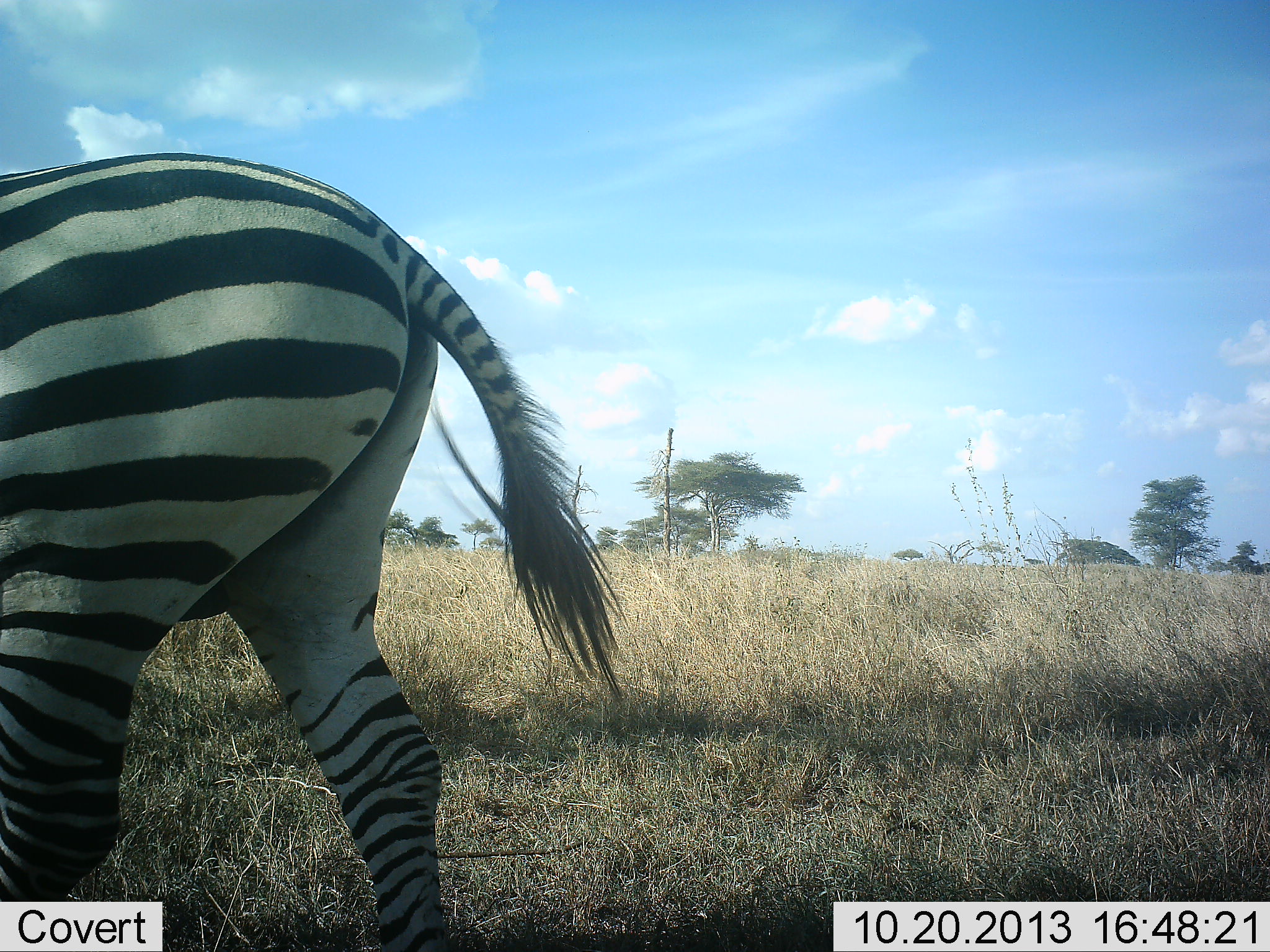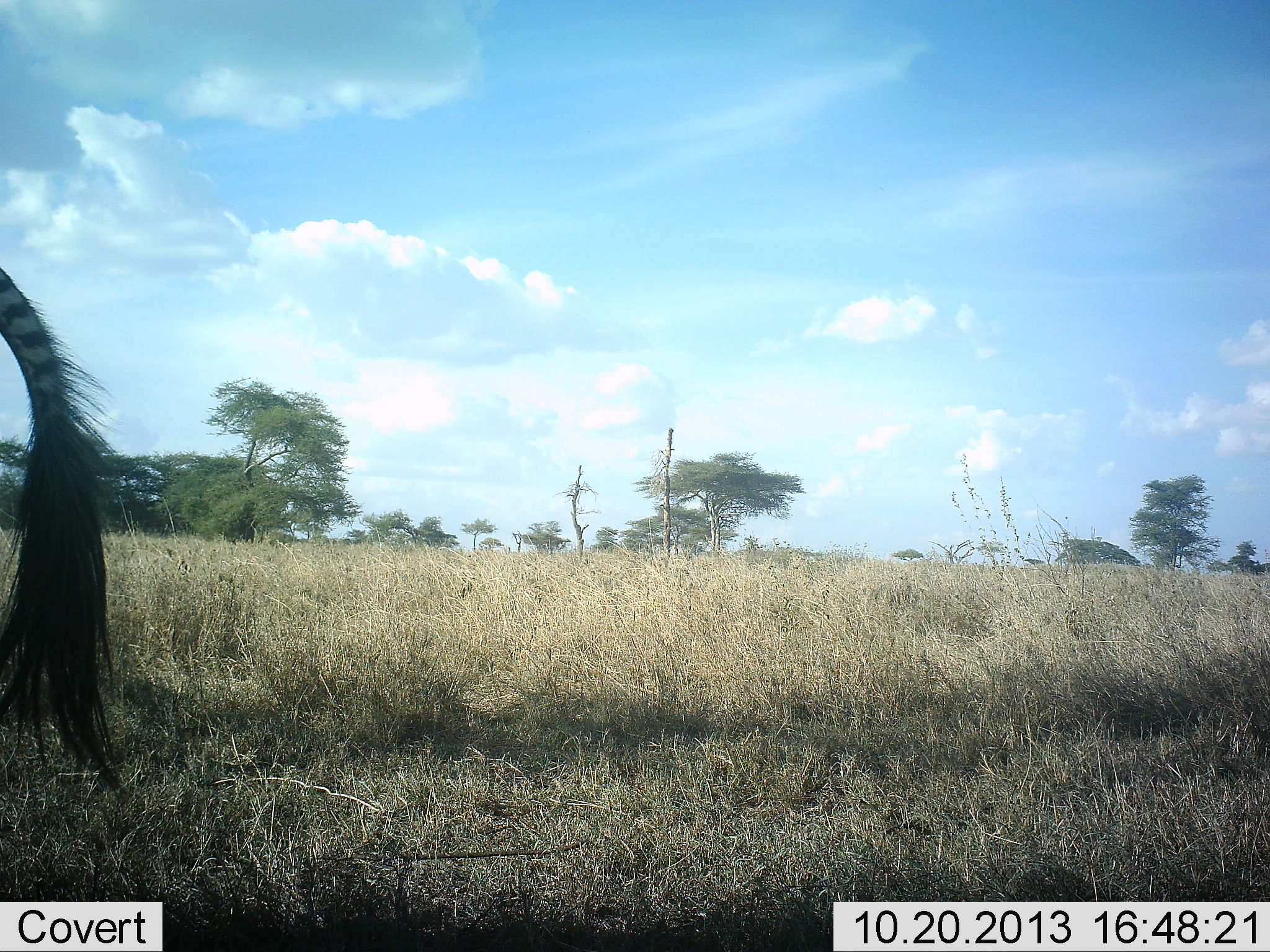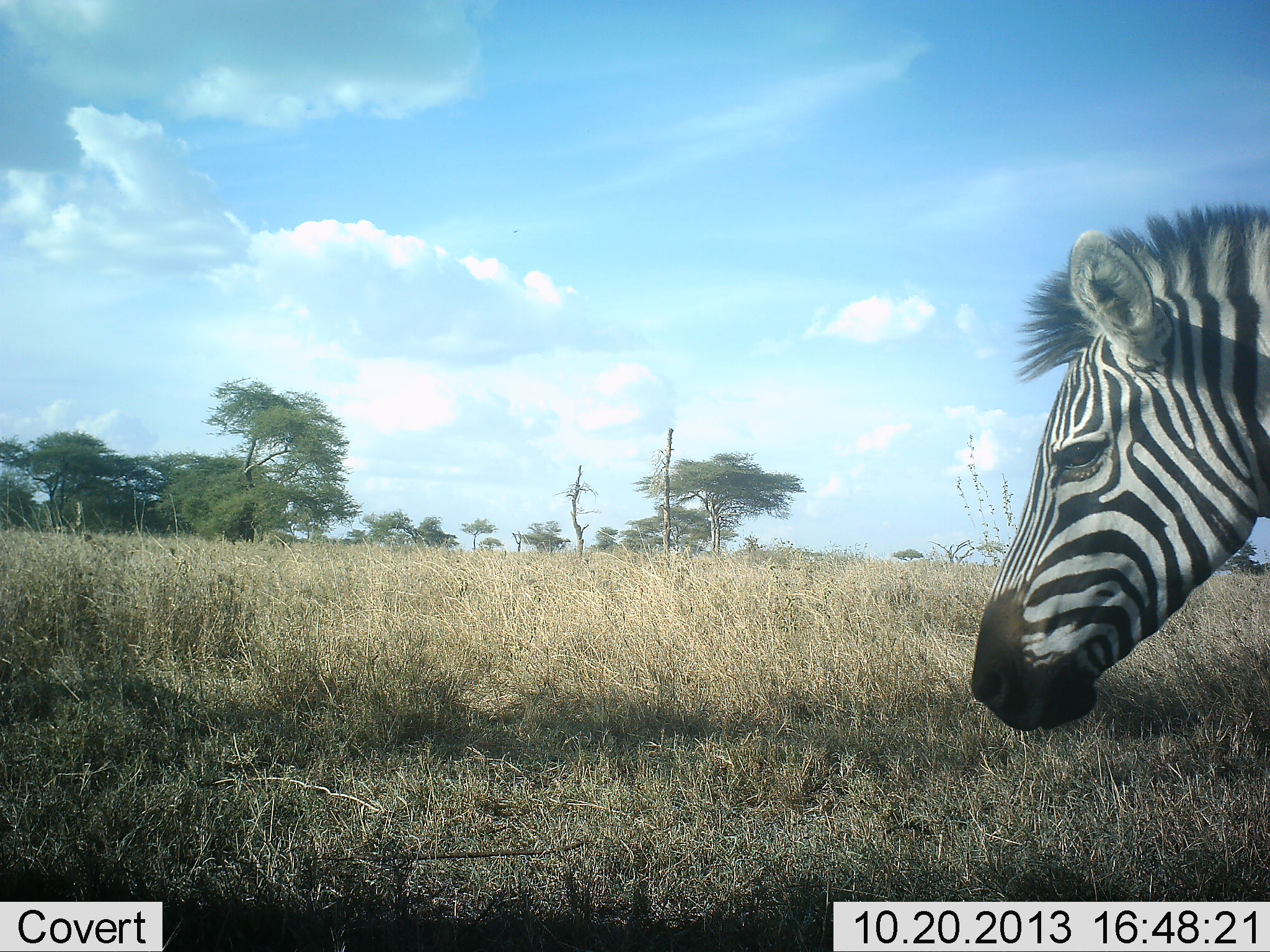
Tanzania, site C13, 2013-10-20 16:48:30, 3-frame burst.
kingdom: Animalia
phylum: Chordata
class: Mammalia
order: Perissodactyla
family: Equidae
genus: Equus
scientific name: Equus quagga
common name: plains zebra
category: zebra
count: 2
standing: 10%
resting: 0%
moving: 90%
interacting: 0%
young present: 0%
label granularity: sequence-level